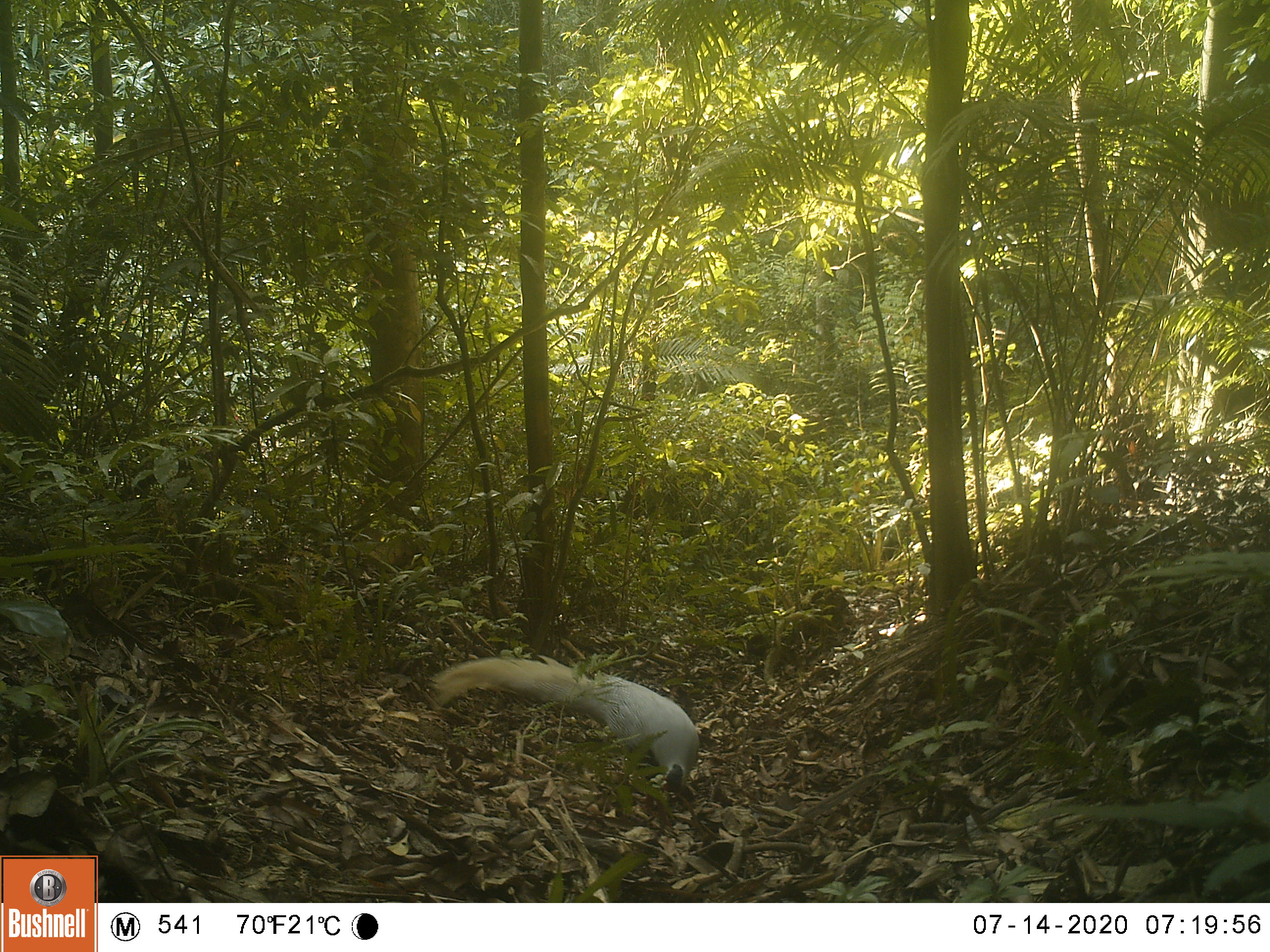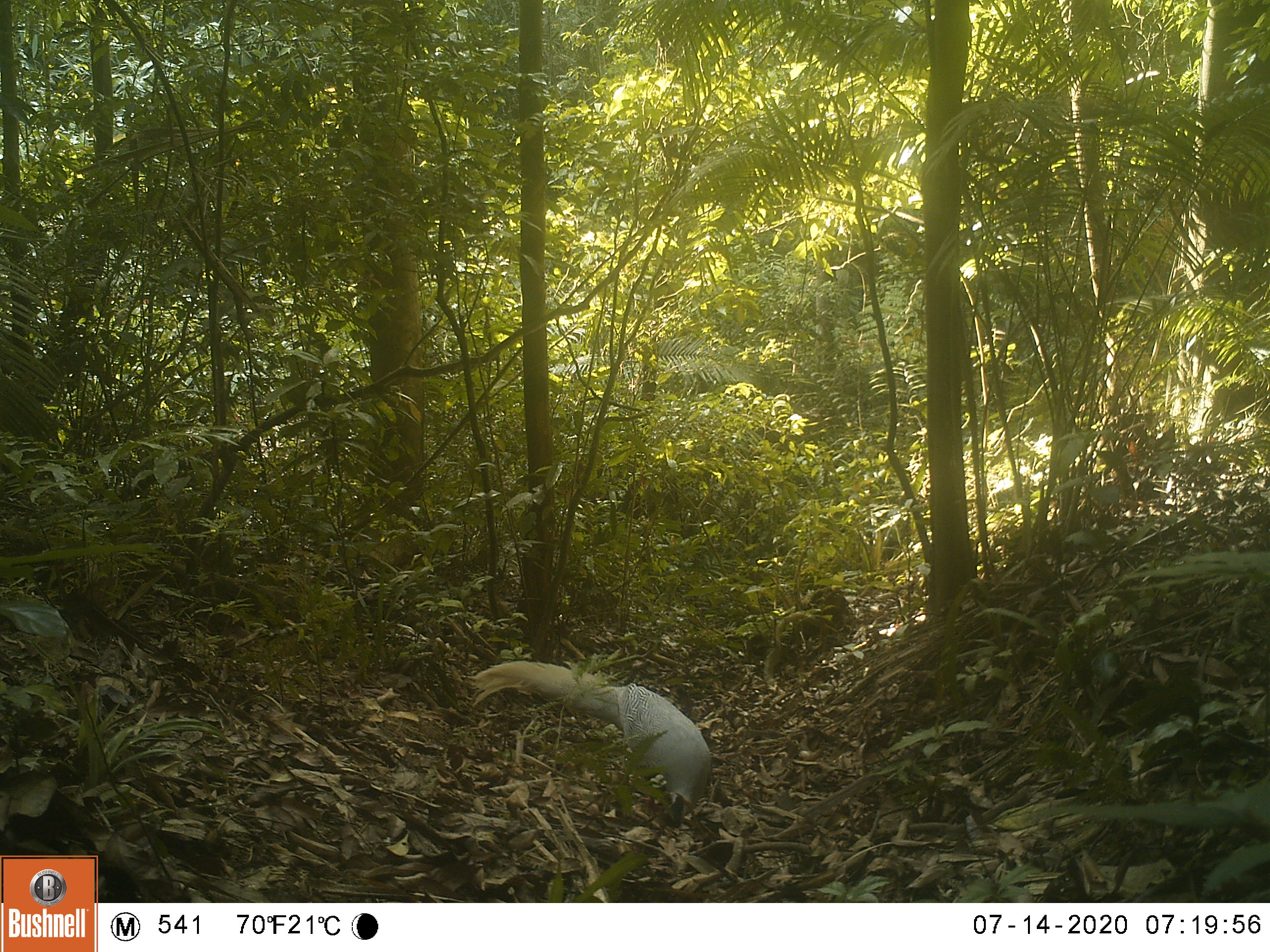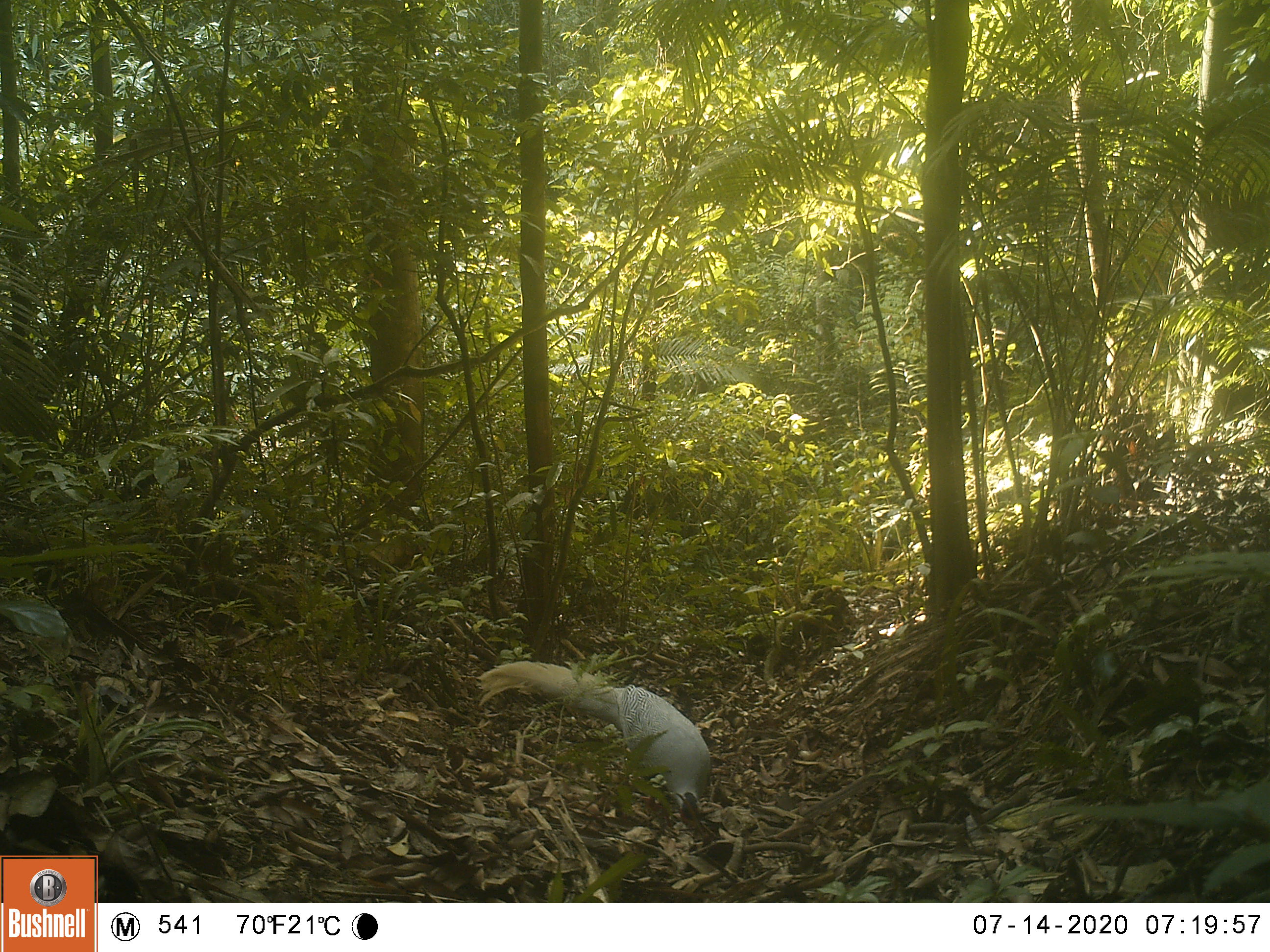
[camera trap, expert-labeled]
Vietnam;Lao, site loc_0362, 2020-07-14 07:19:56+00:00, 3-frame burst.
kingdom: Animalia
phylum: Chordata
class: Aves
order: Galliformes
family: Phasianidae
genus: Lophura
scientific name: Lophura nycthemera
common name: silver pheasant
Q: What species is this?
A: Silver pheasant (Lophura nycthemera).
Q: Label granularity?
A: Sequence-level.